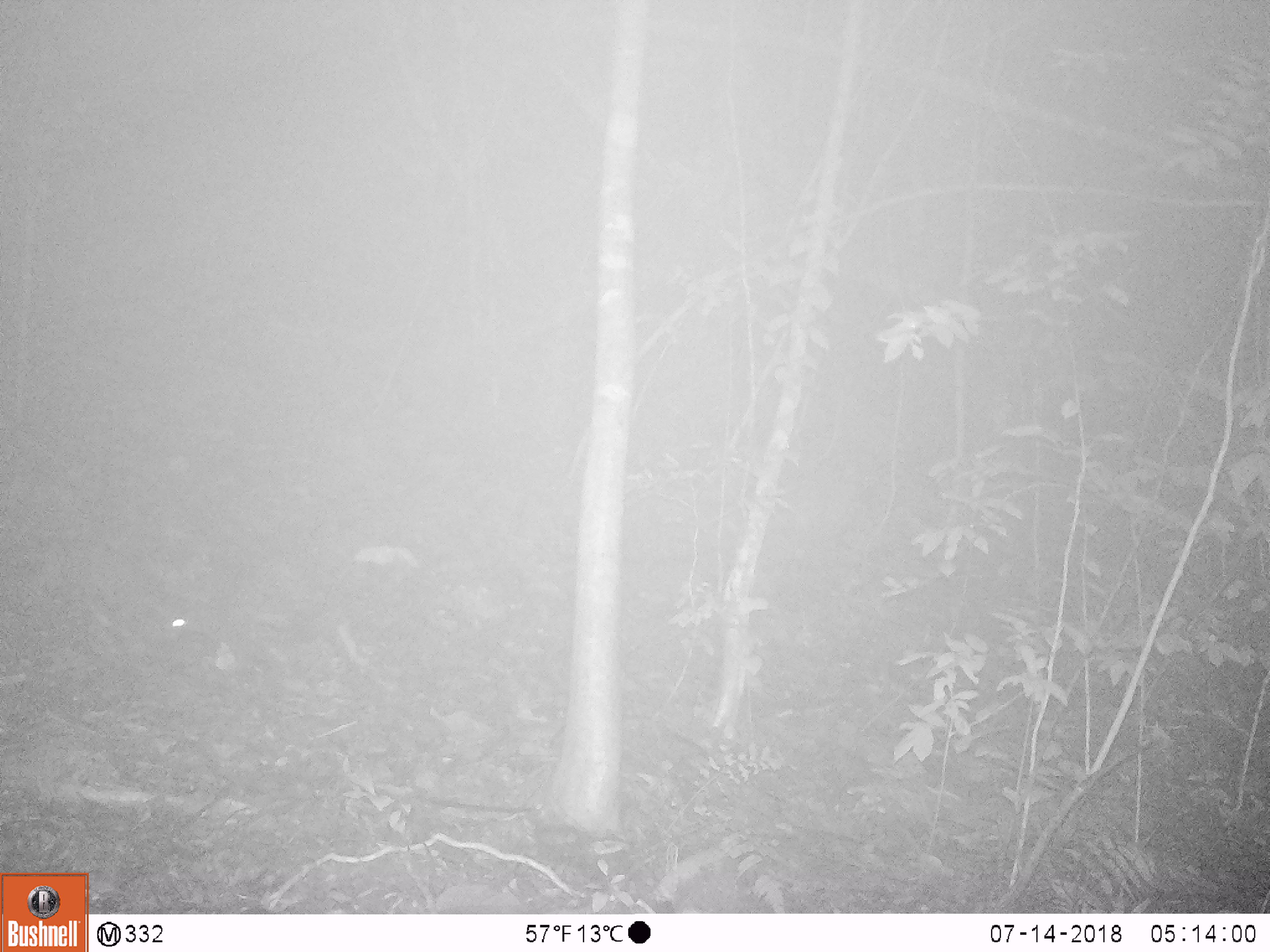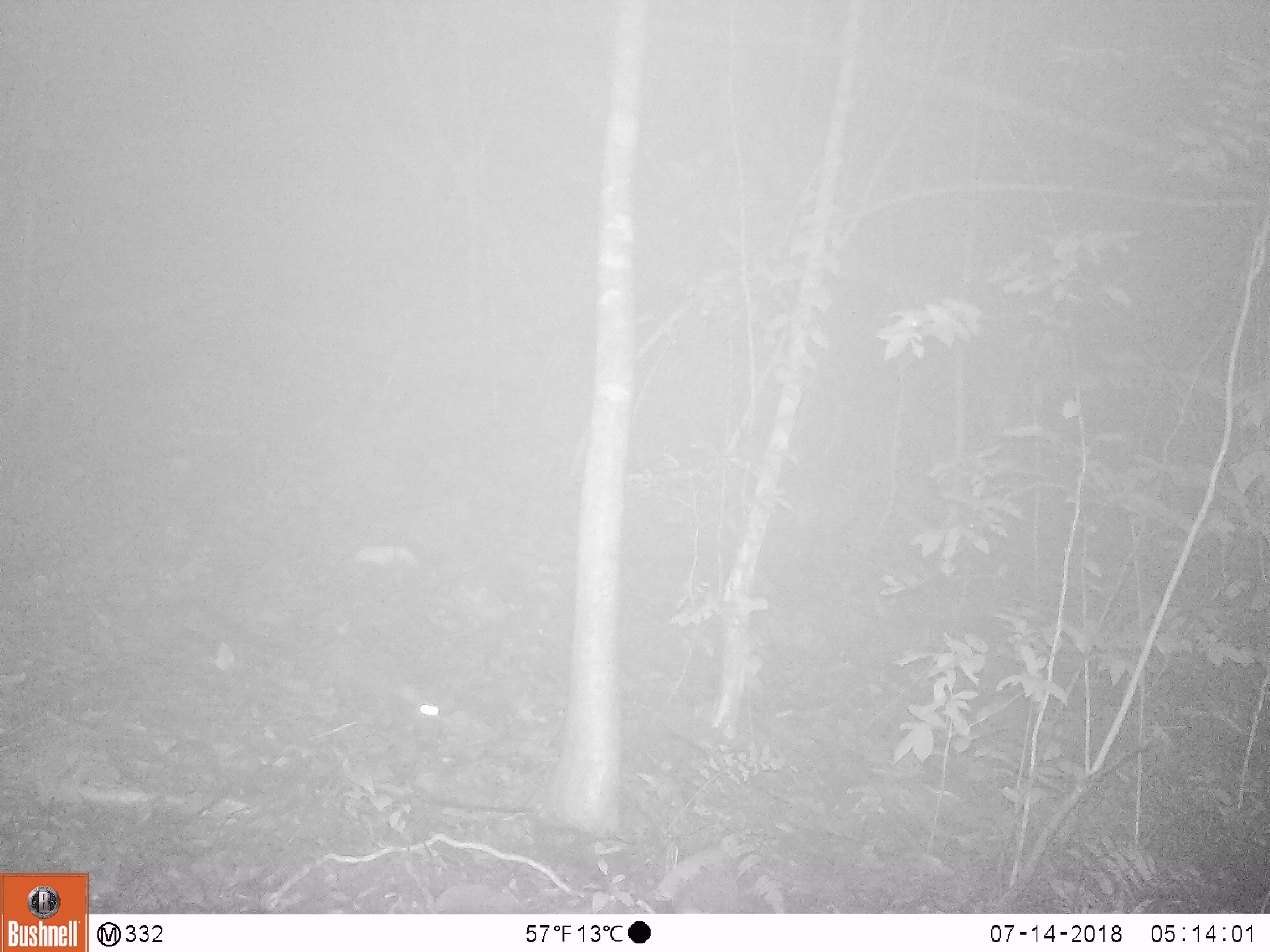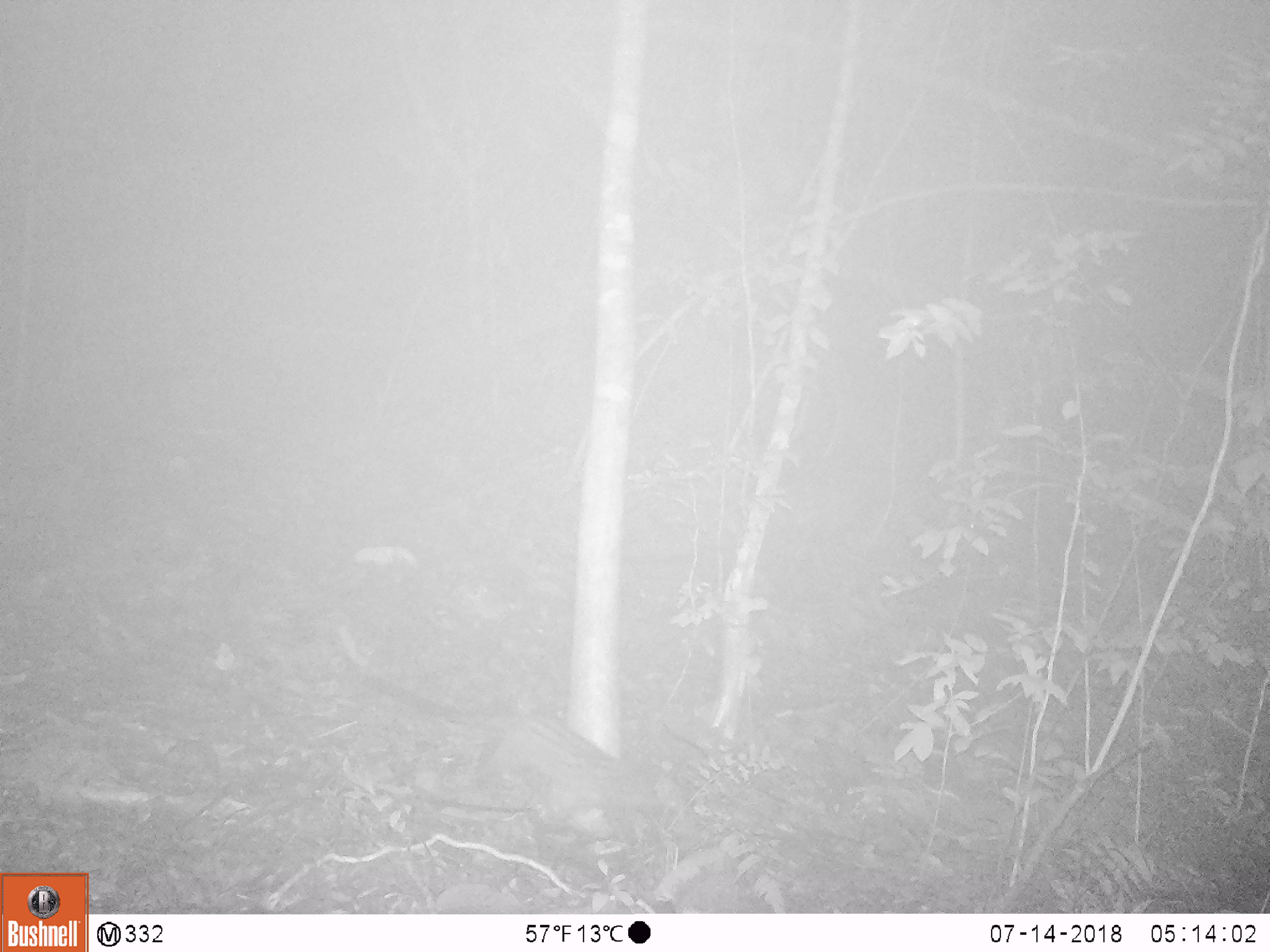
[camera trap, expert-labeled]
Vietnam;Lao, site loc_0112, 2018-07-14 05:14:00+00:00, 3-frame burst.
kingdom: Animalia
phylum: Chordata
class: Mammalia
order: Carnivora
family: Viverridae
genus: Paradoxurus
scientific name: Paradoxurus hermaphroditus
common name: common palm civet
Common palm civet (Paradoxurus hermaphroditus). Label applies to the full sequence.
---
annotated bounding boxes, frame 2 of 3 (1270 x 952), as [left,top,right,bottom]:
common palm civet: [333,636,441,740]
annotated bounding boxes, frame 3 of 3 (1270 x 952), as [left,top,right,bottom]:
common palm civet: [326,607,673,844]